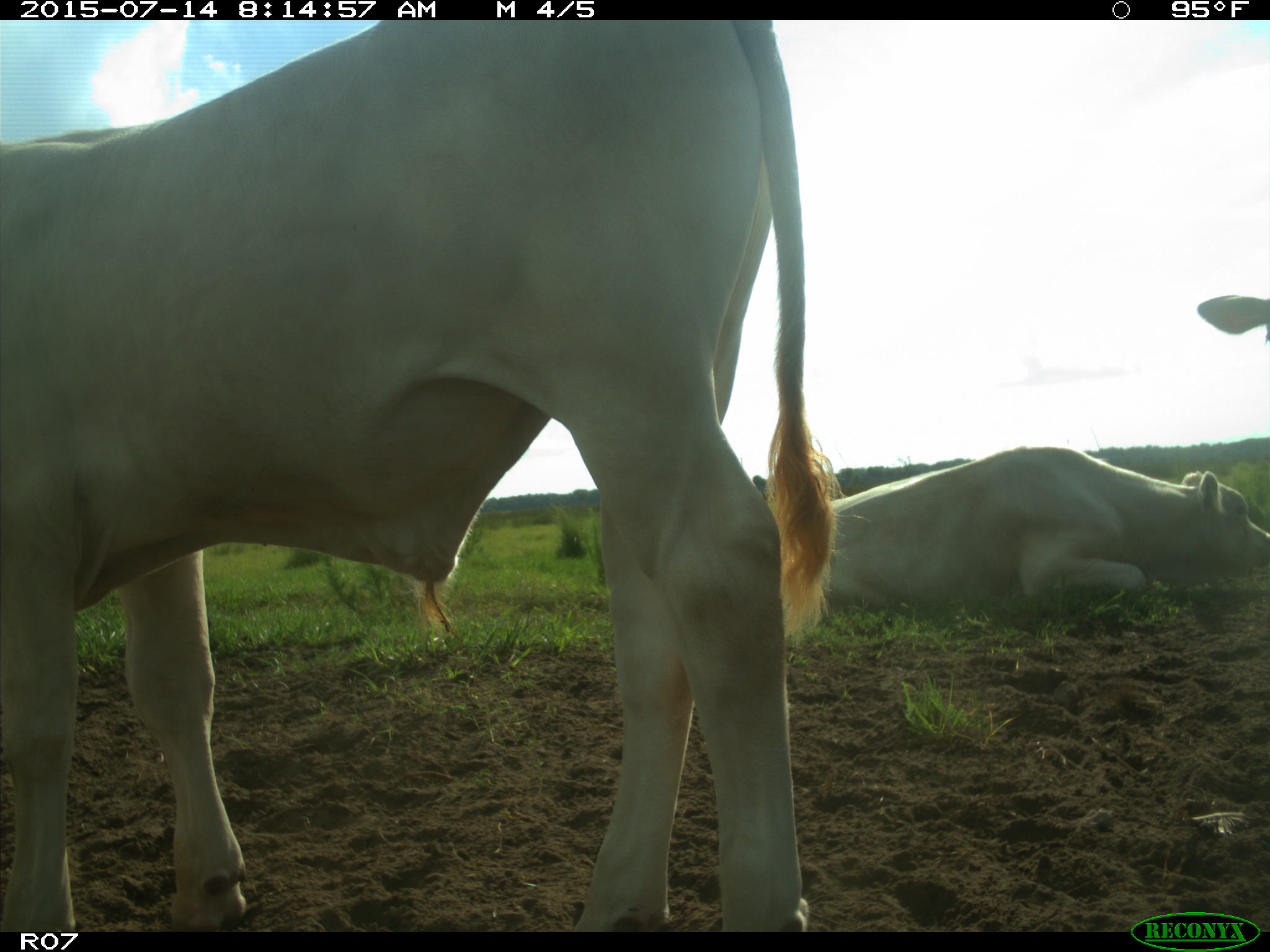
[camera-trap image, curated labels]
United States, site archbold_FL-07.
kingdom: Animalia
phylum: Chordata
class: Mammalia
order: Artiodactyla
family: Bovidae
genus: Bos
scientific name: Bos taurus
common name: domestic cow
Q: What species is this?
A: Bos taurus (domestic cow).